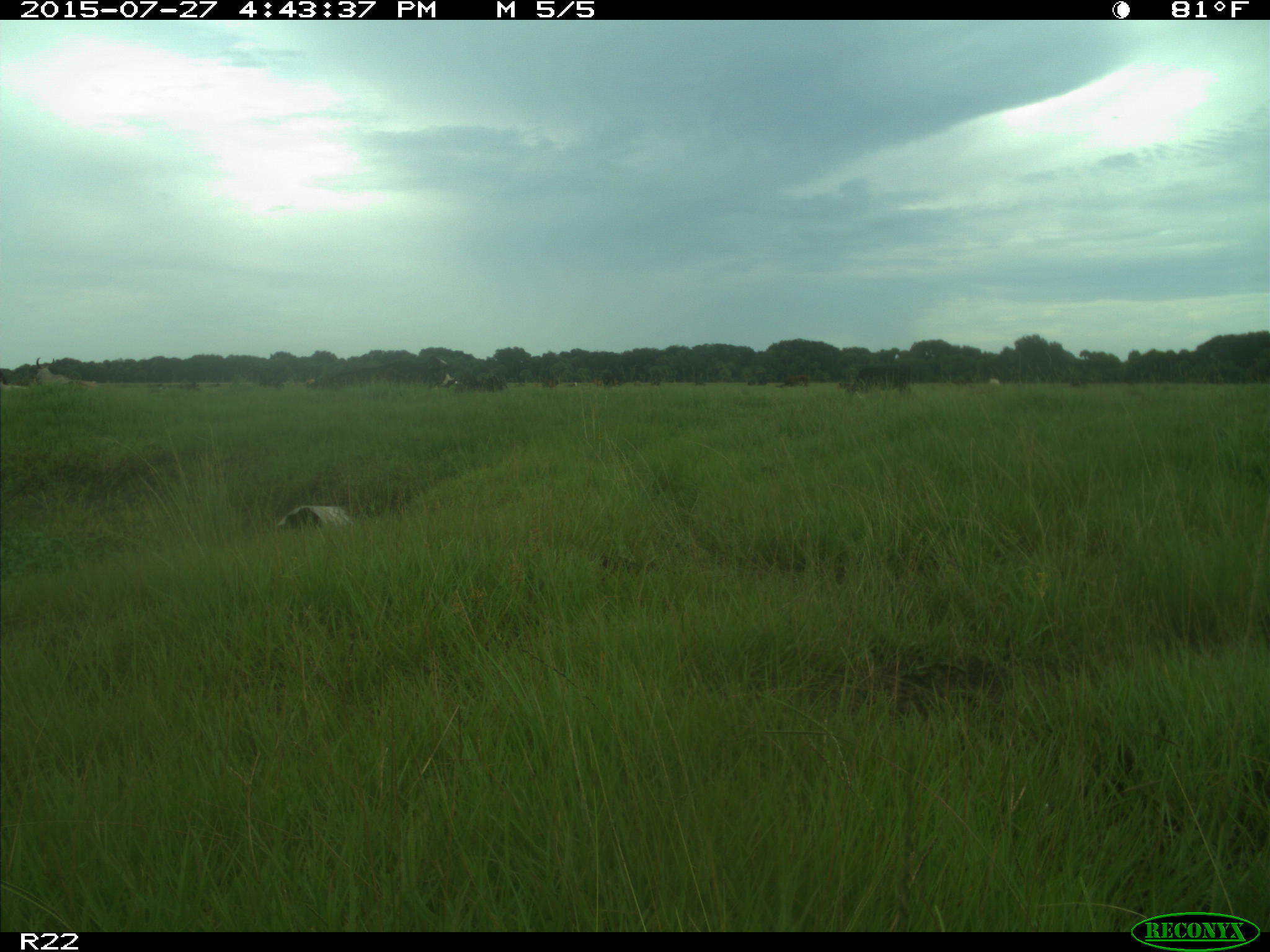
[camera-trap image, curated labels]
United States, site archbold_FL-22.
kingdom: Animalia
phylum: Chordata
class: Mammalia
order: Artiodactyla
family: Bovidae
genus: Bos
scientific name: Bos taurus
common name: domestic cow